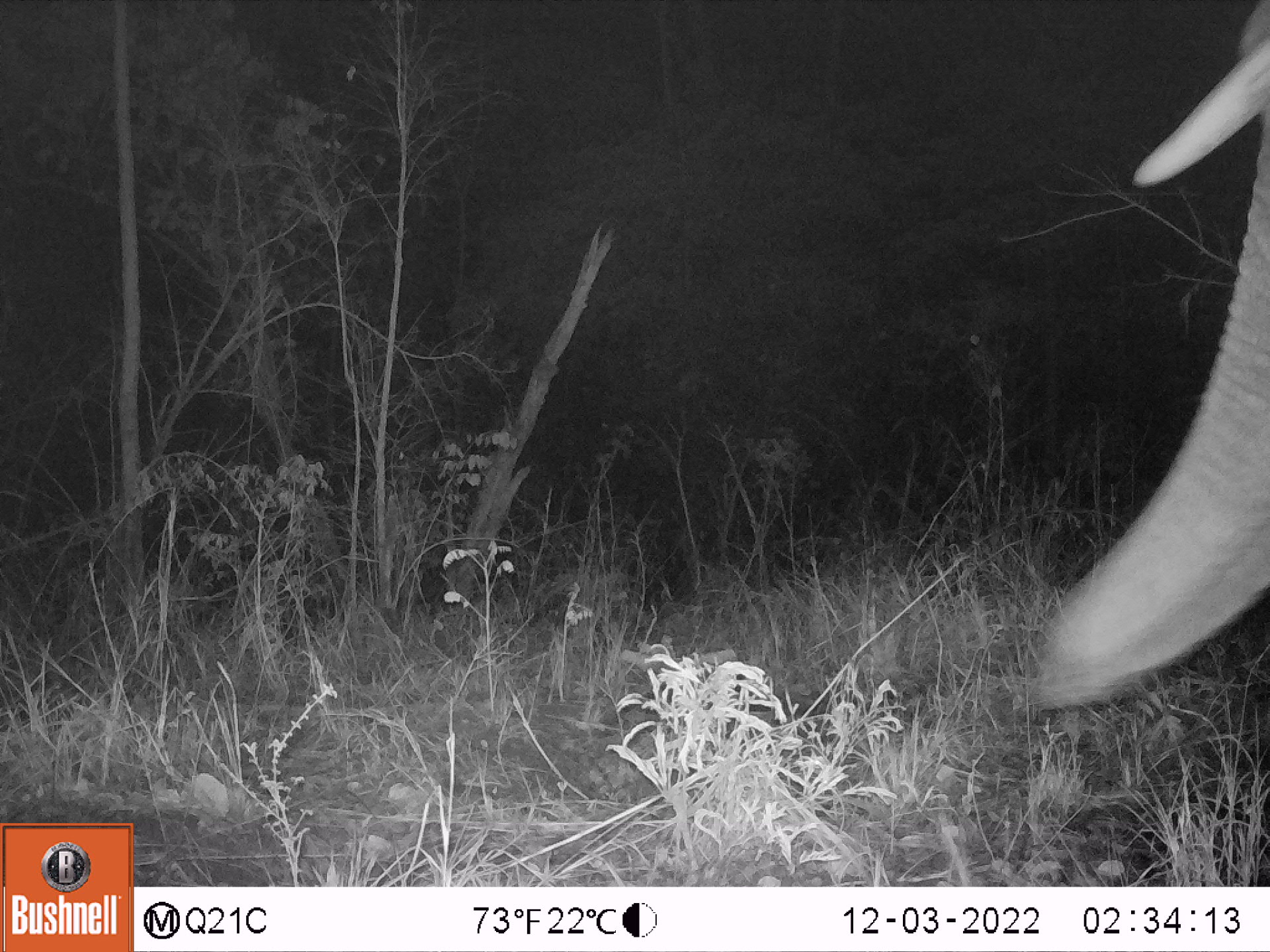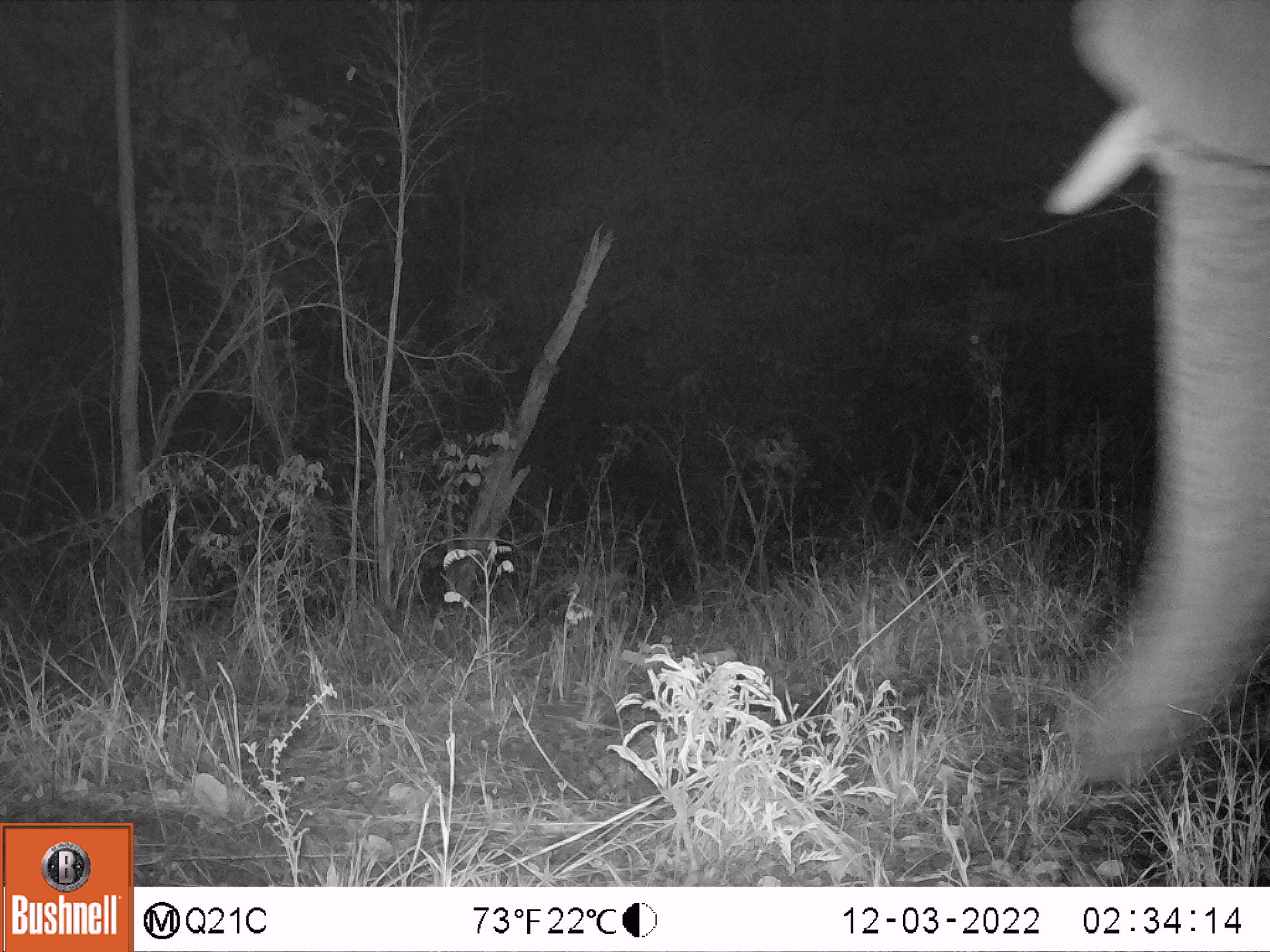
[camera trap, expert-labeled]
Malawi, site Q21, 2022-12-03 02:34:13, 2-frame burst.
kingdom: Animalia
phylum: Chordata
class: Mammalia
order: Proboscidea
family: Elephantidae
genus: Loxodonta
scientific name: Loxodonta africana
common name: african savanna elephant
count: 1